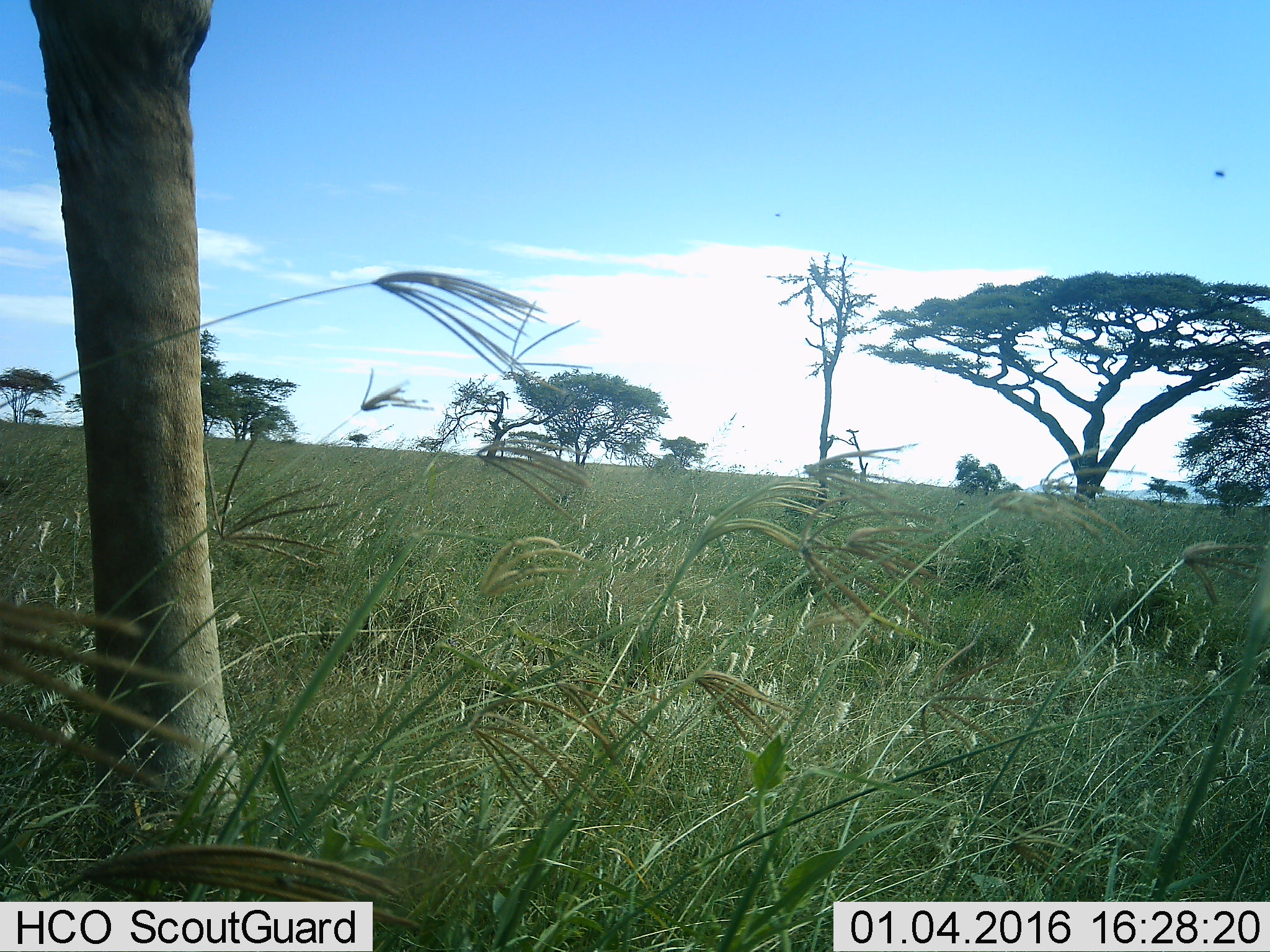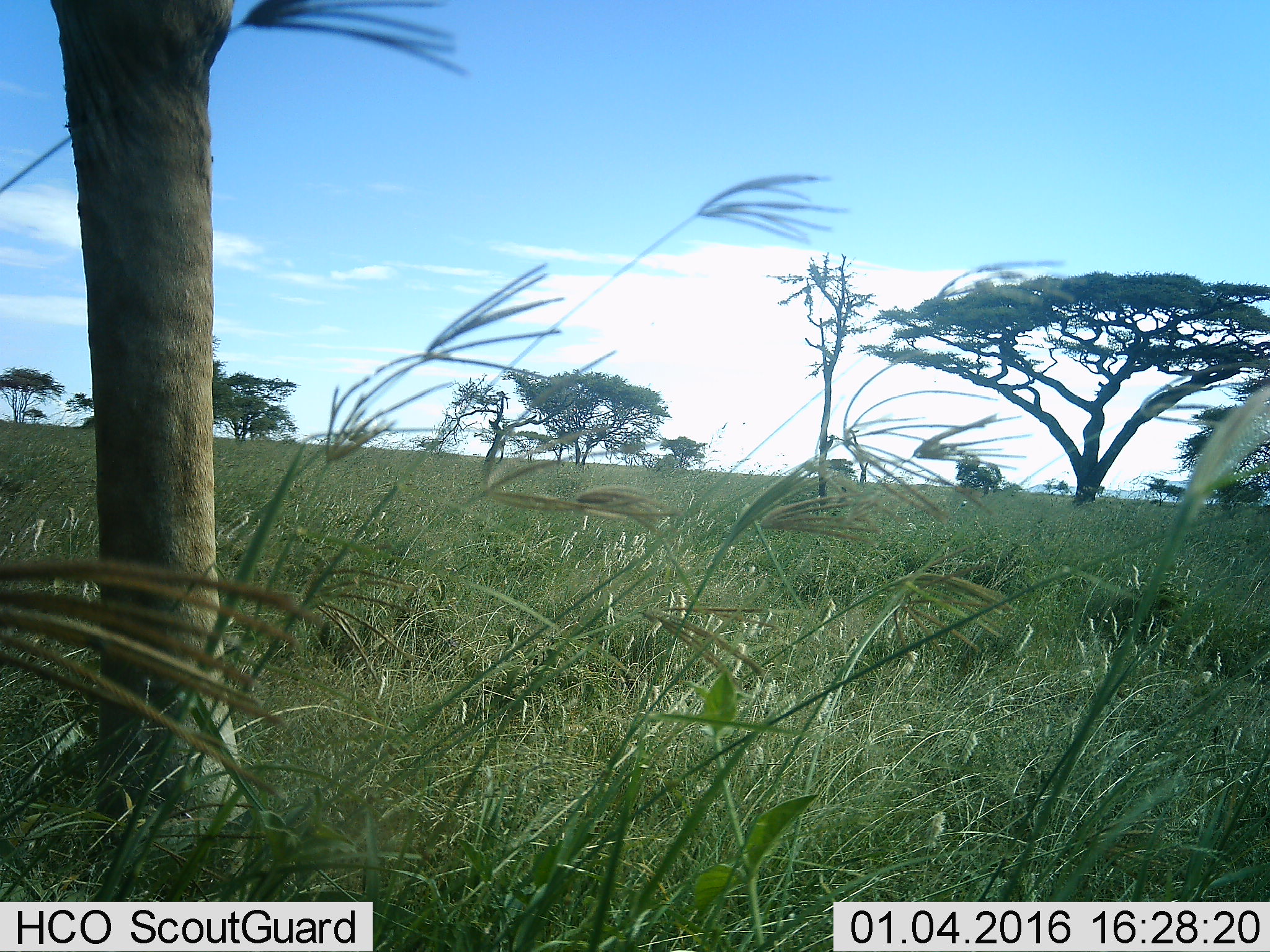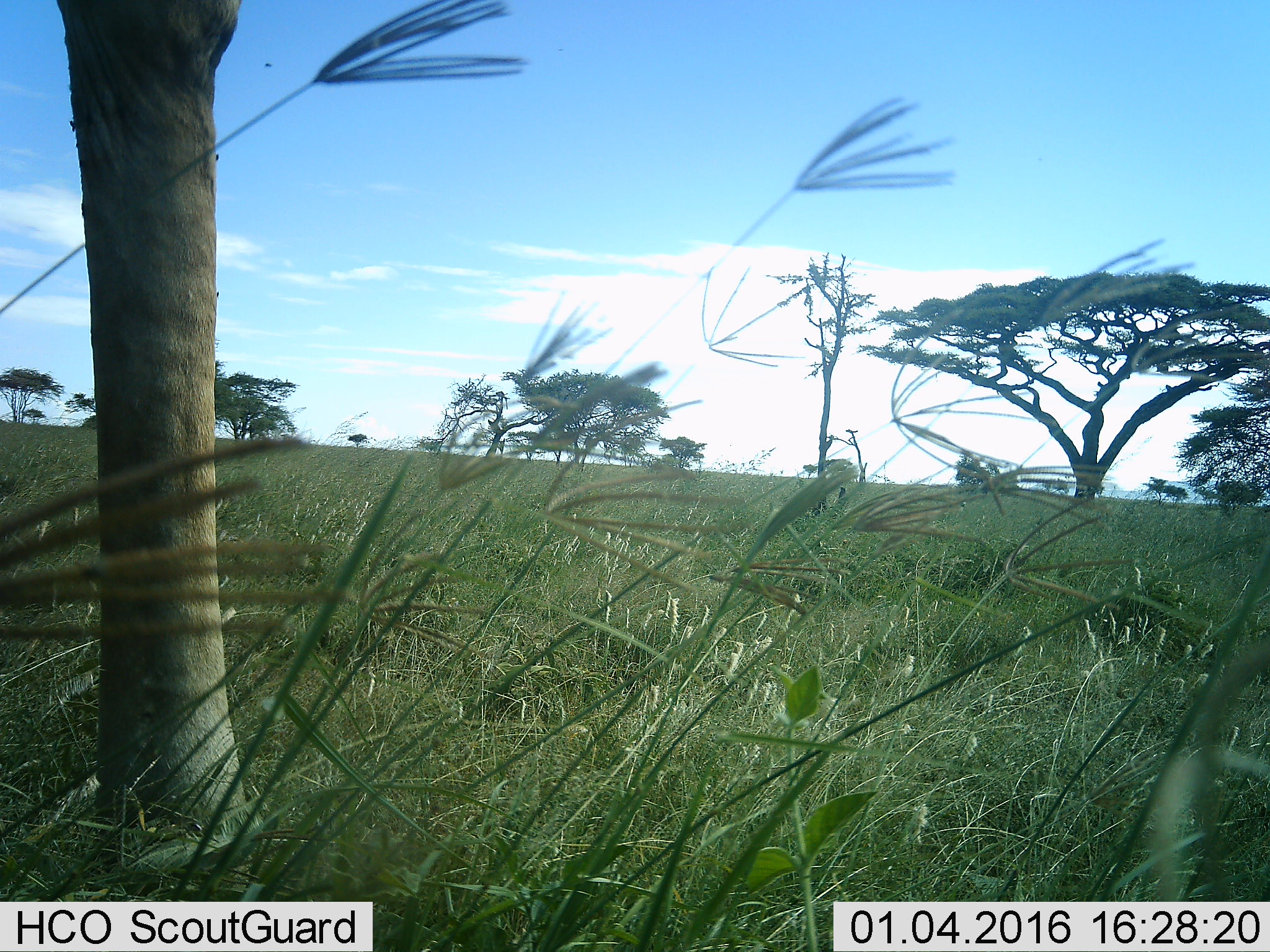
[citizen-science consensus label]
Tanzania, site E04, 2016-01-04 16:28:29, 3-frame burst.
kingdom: Animalia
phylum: Chordata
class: Mammalia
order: Artiodactyla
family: Giraffidae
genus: Giraffa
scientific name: Giraffa camelopardalis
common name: giraffe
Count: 1.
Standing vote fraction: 82%.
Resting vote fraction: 0%.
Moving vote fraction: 18%.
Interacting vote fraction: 0%.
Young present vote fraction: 0%.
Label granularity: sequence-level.